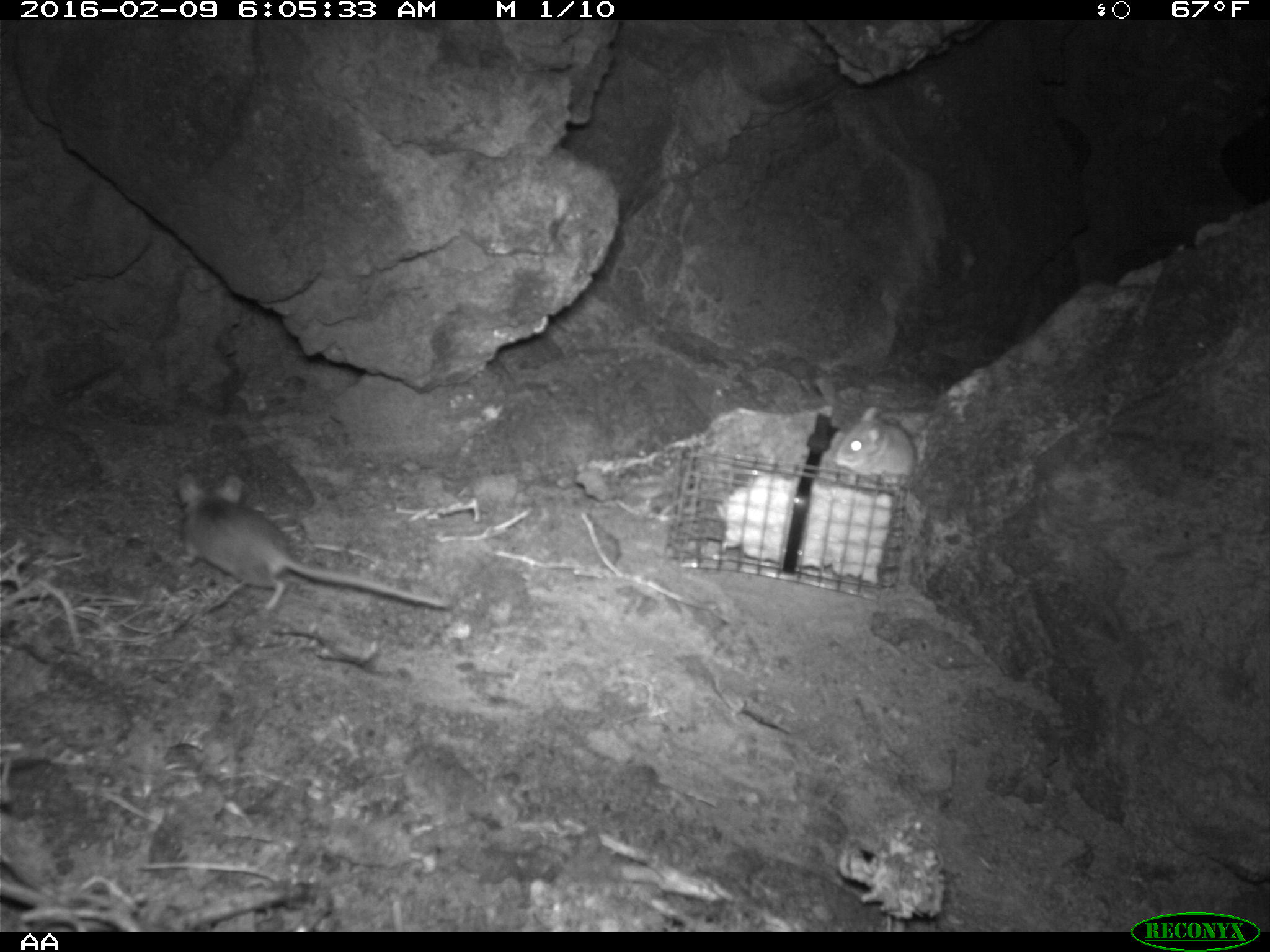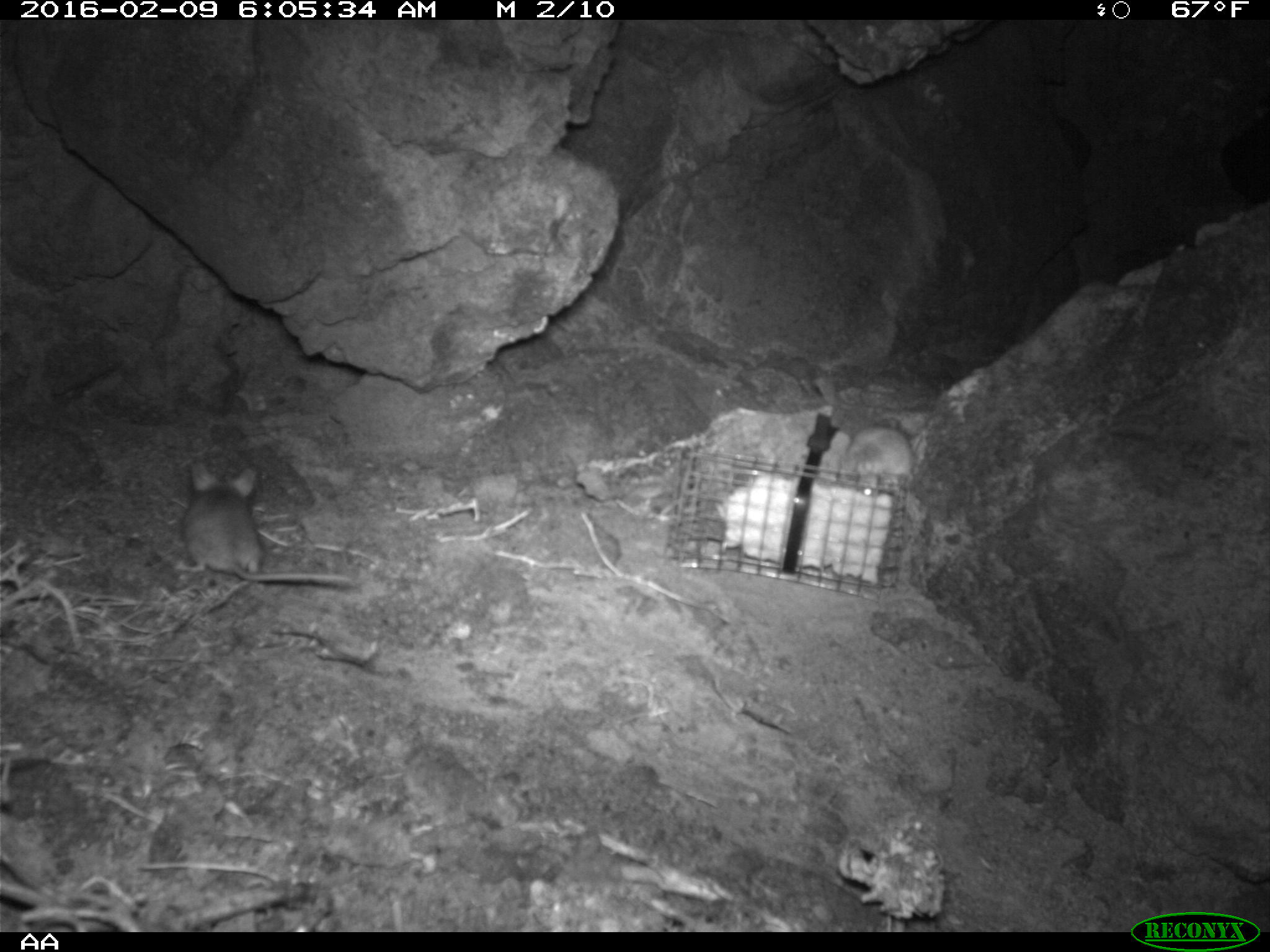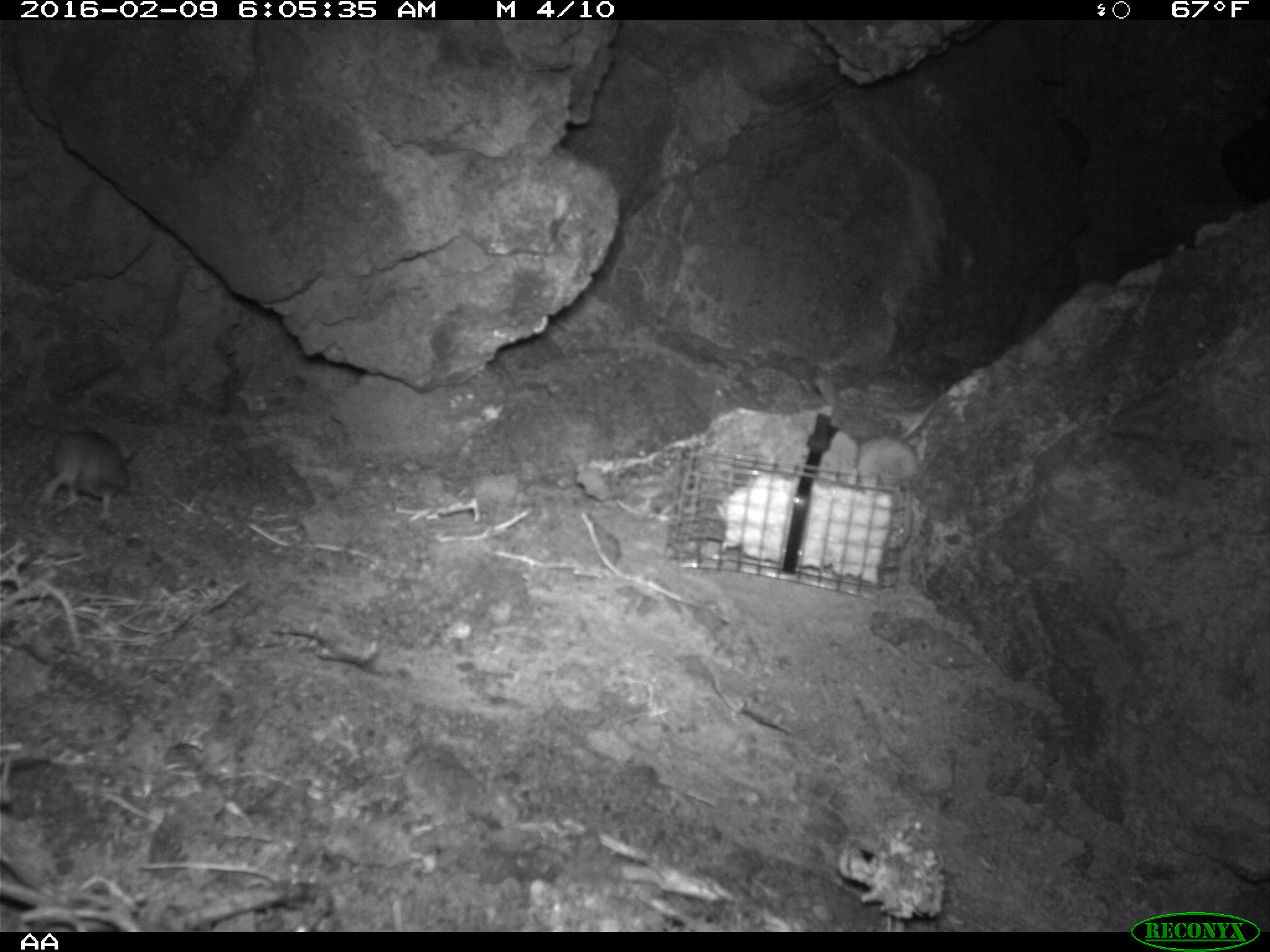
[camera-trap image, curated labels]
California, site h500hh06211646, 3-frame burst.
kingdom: Animalia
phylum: Chordata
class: Mammalia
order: Rodentia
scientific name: Rodentia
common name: rodent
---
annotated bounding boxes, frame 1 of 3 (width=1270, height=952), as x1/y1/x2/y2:
rodent: 172/476/448/618; 828/403/917/484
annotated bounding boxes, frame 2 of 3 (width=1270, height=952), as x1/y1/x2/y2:
rodent: 173/457/357/582; 838/418/922/488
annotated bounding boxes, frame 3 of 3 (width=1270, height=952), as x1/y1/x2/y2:
rodent: 40/430/134/519; 855/402/935/490